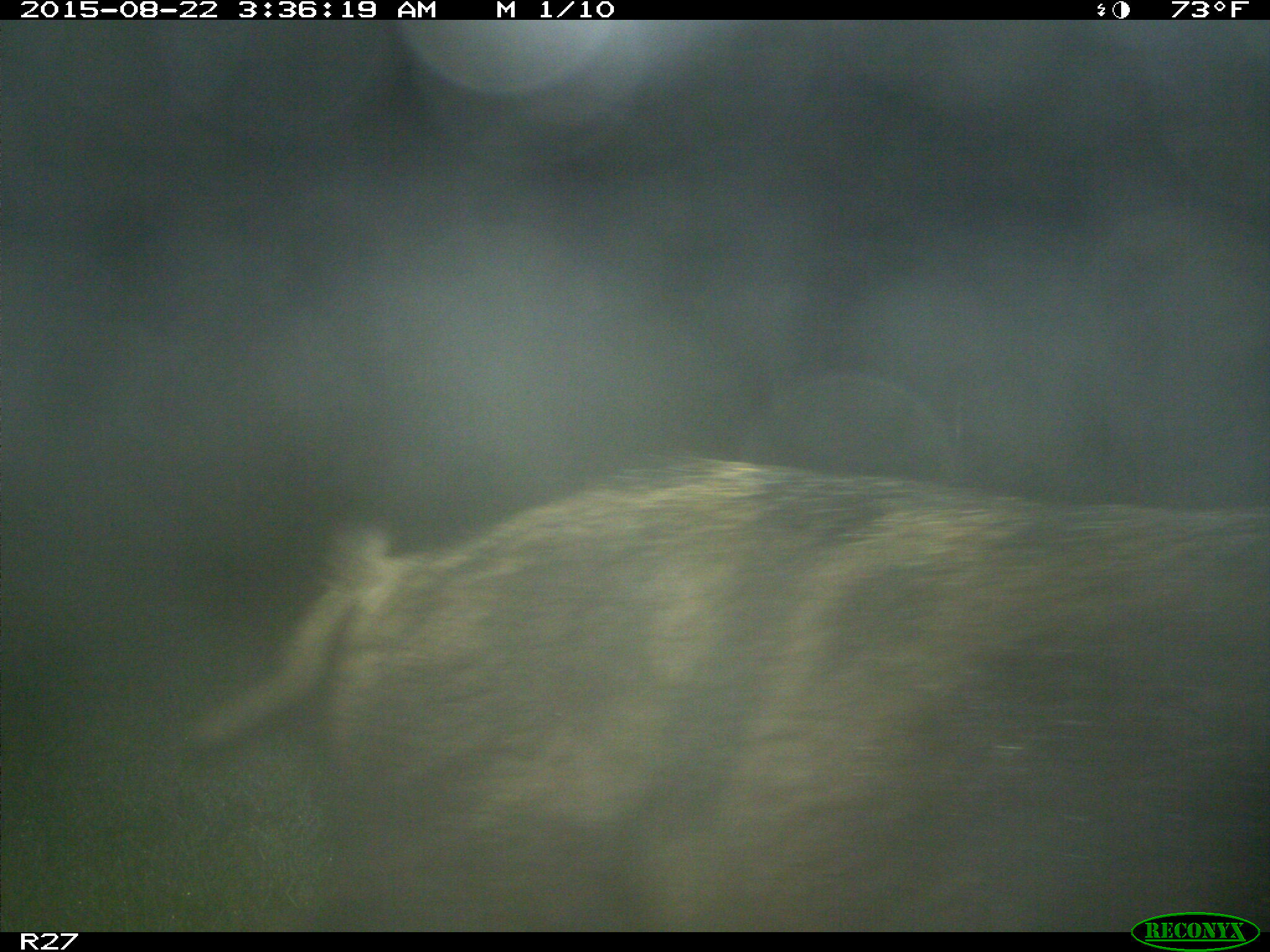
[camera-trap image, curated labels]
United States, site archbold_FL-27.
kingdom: Animalia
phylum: Chordata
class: Mammalia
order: Artiodactyla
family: Suidae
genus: Sus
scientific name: Sus scrofa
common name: wild boar